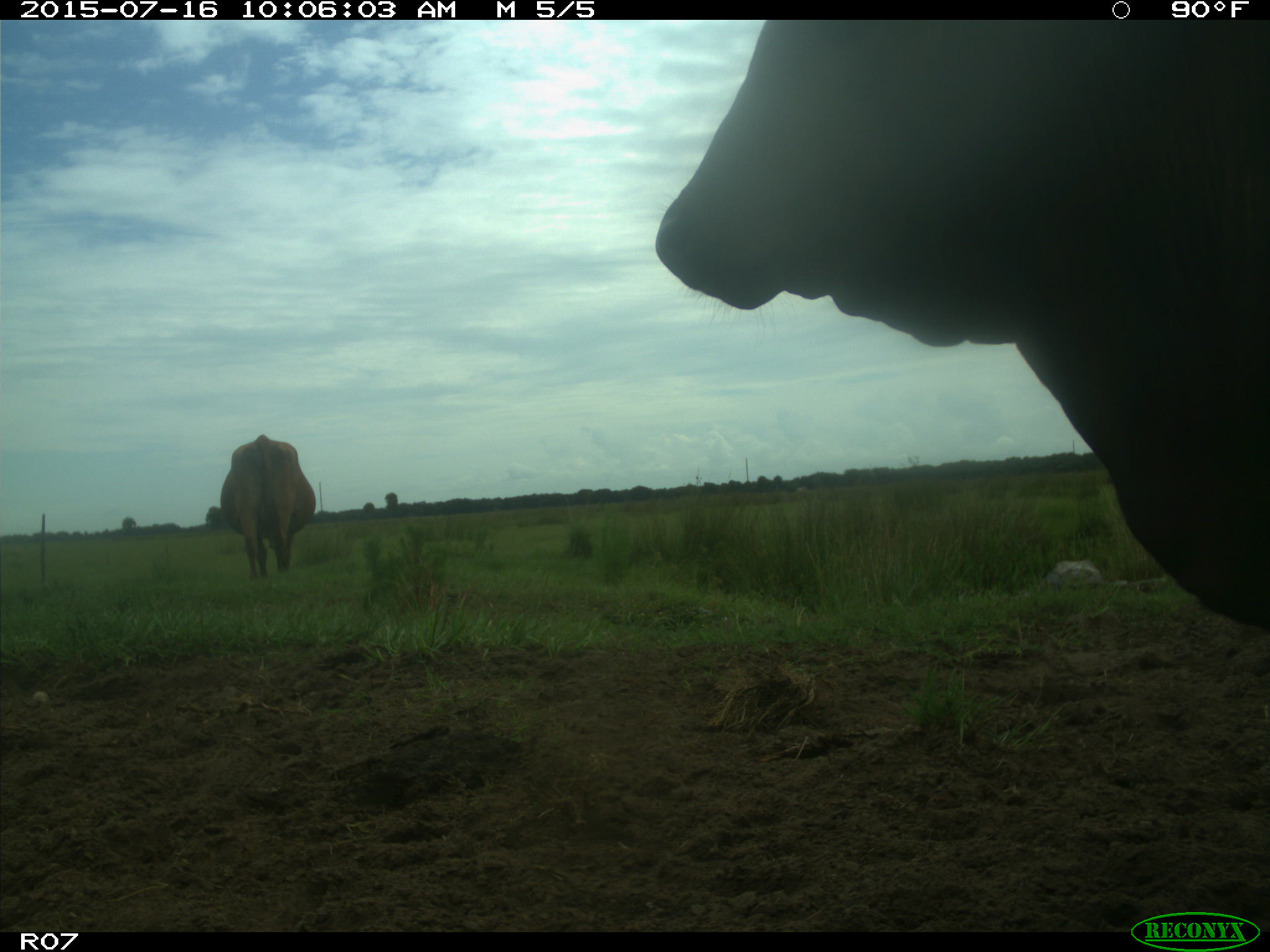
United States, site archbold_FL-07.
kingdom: Animalia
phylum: Chordata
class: Mammalia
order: Artiodactyla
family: Bovidae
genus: Bos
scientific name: Bos taurus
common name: domestic cow